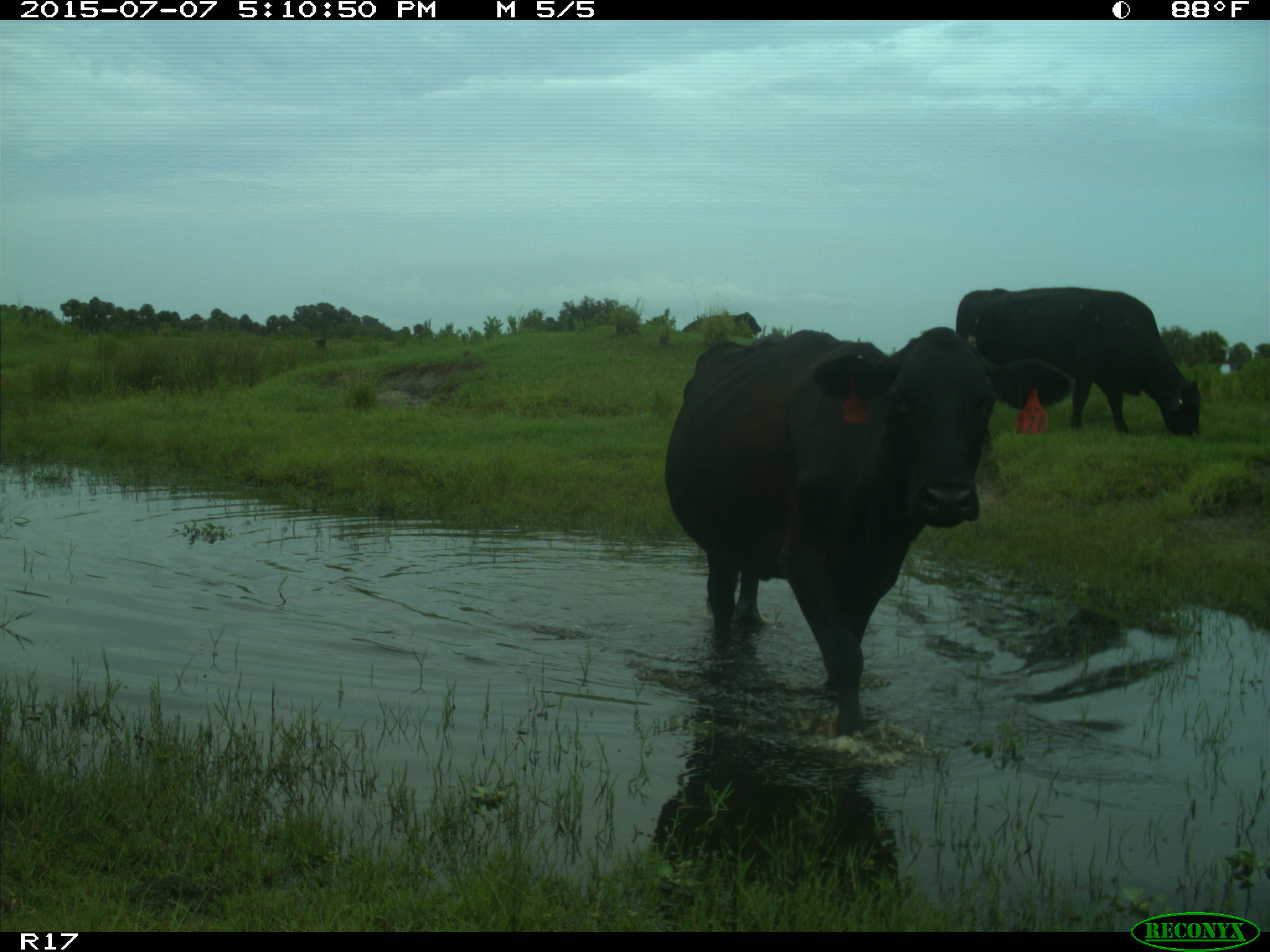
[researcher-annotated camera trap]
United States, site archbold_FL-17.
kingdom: Animalia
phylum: Chordata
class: Mammalia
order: Artiodactyla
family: Bovidae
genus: Bos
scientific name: Bos taurus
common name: domestic cow